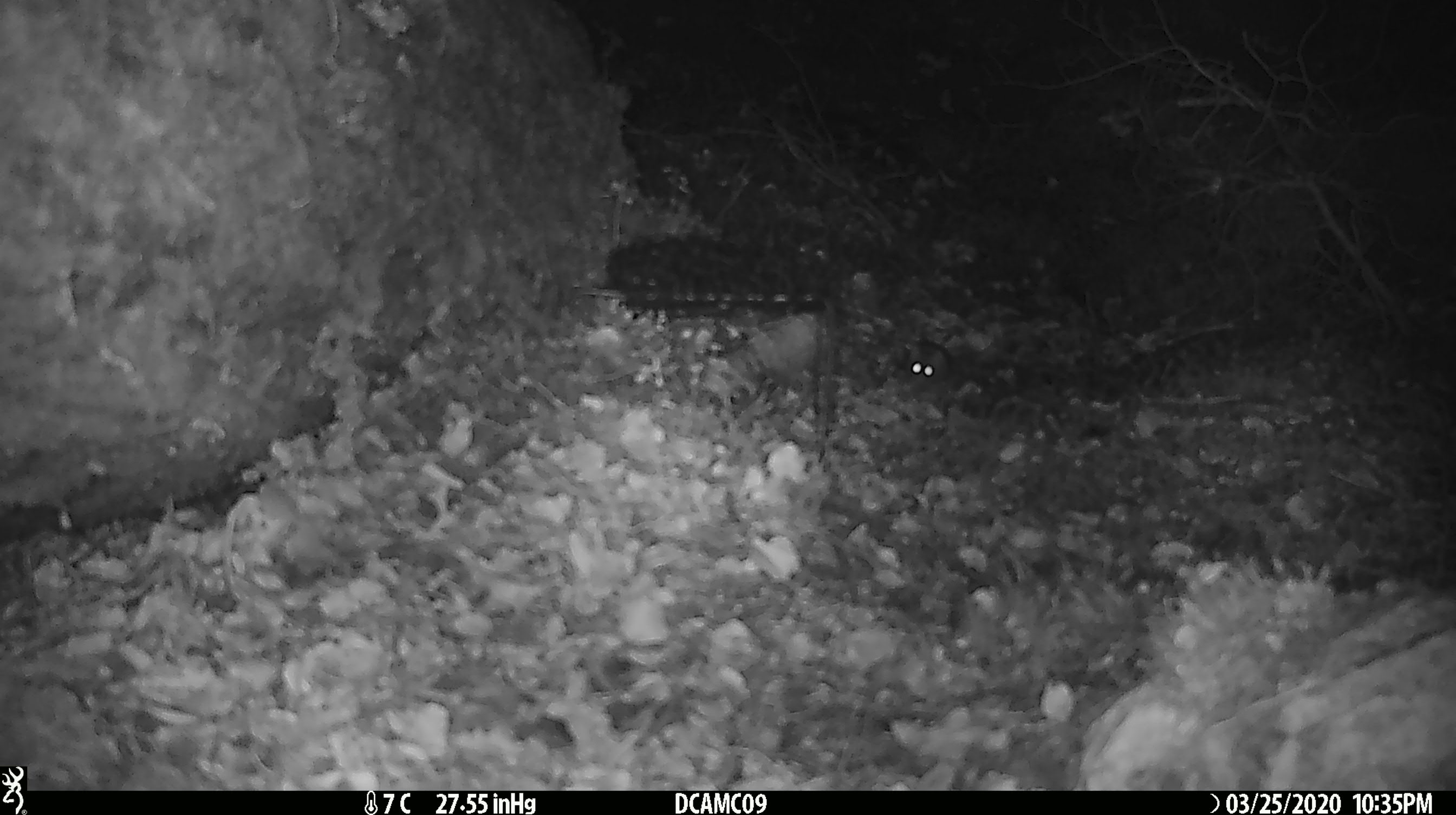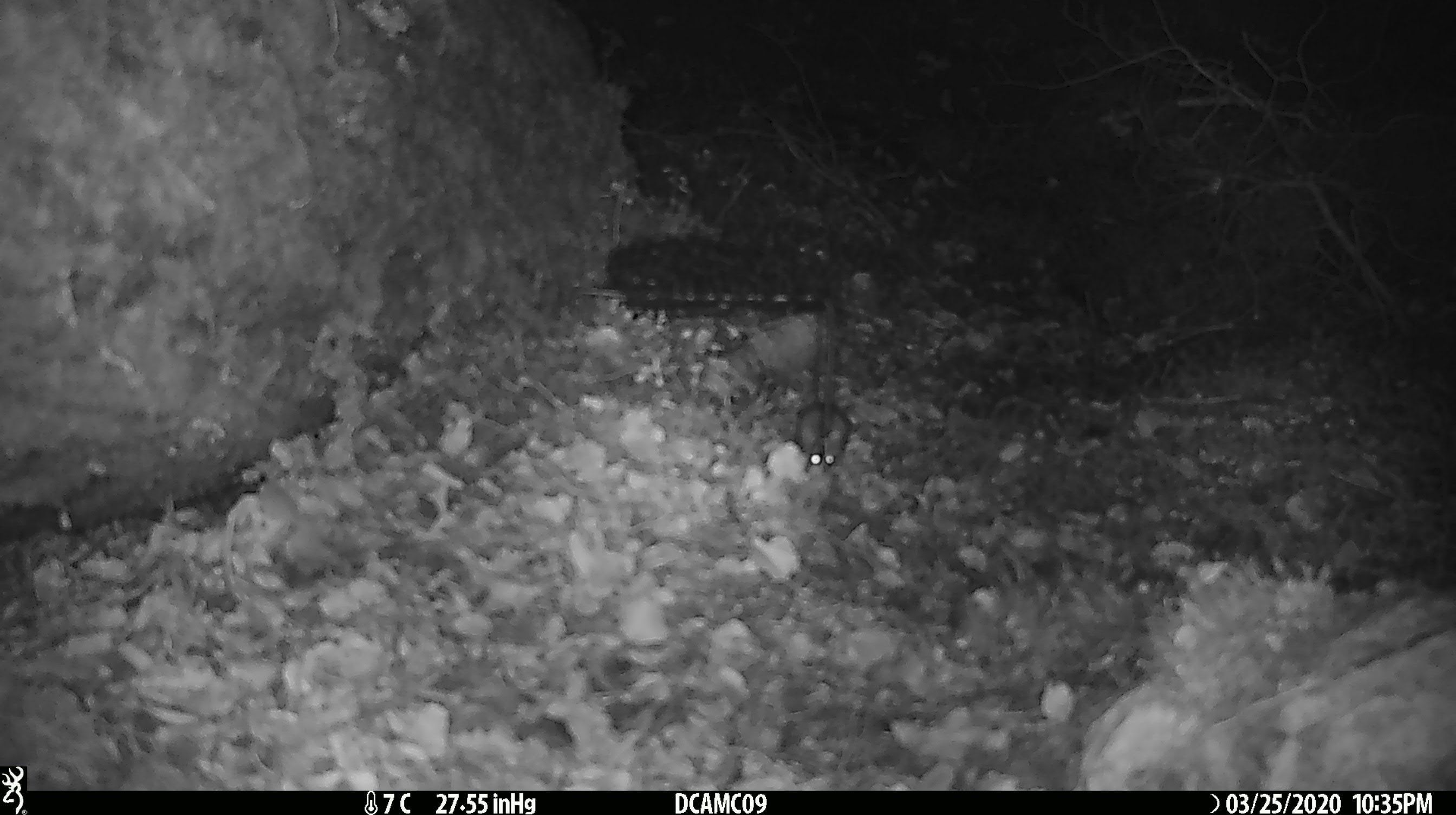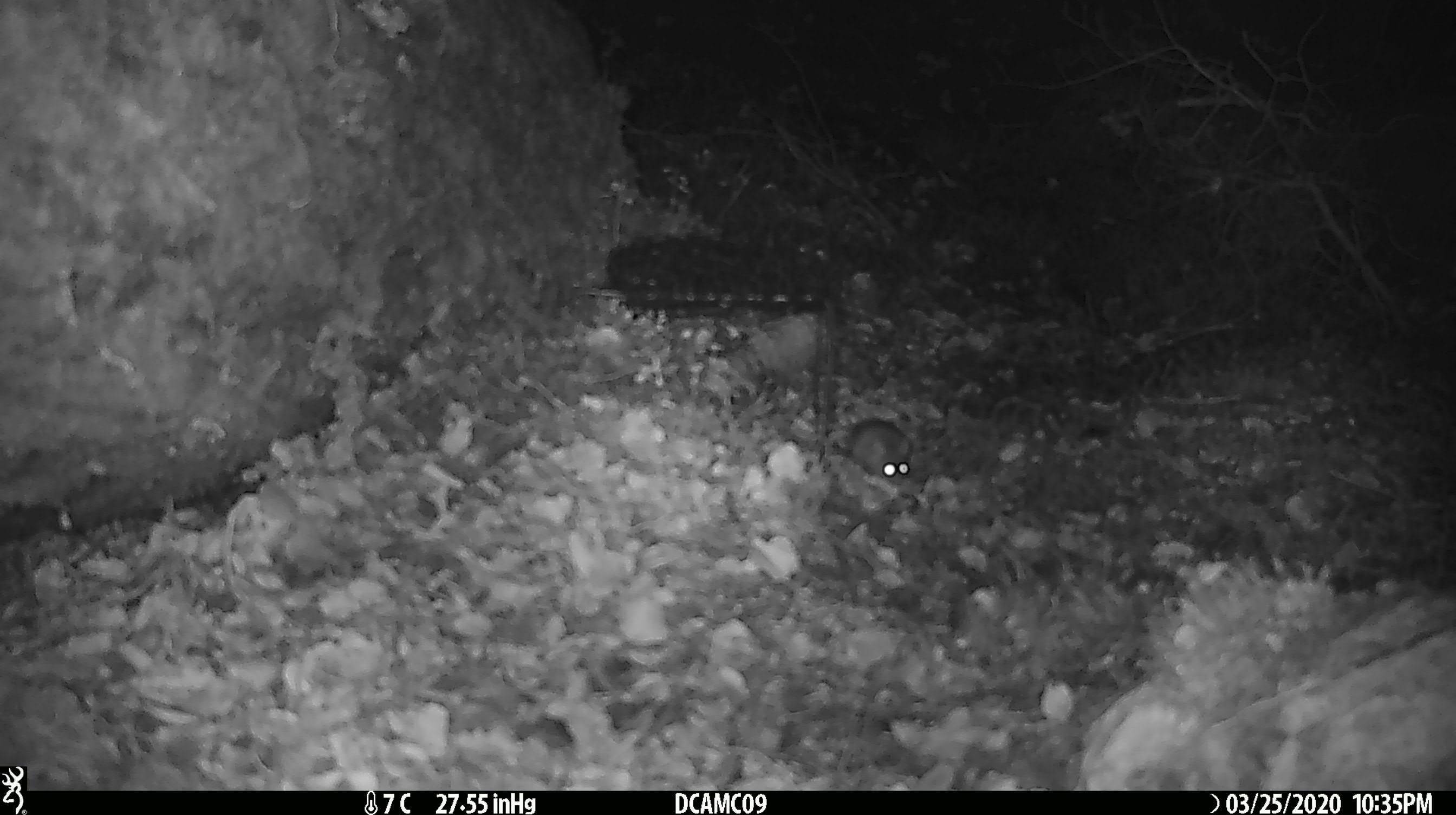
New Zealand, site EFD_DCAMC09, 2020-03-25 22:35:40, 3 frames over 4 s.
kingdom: Animalia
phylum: Chordata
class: Mammalia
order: Rodentia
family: Muridae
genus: Mus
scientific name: Mus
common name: mouse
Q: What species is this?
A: Mouse (Mus).